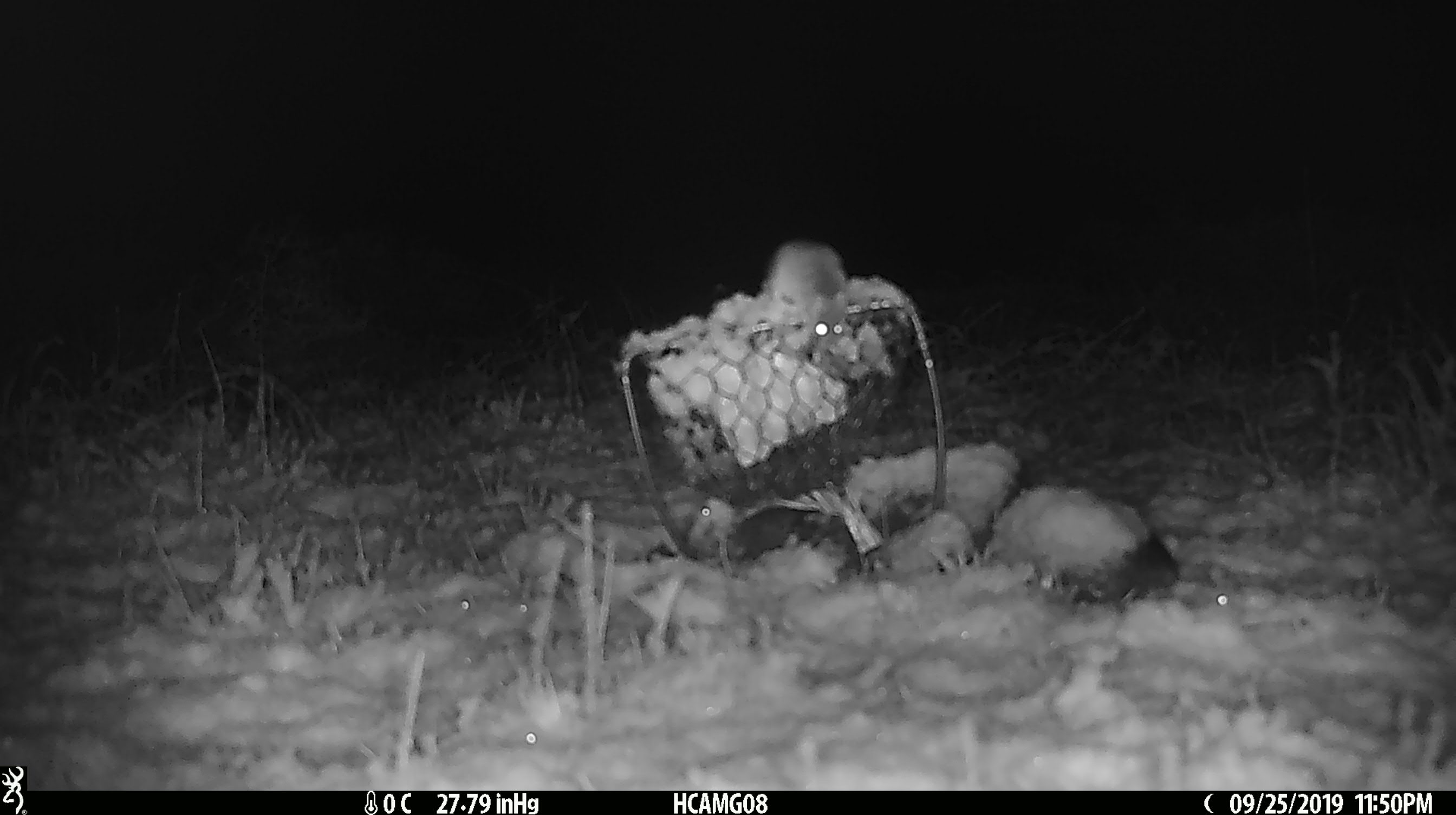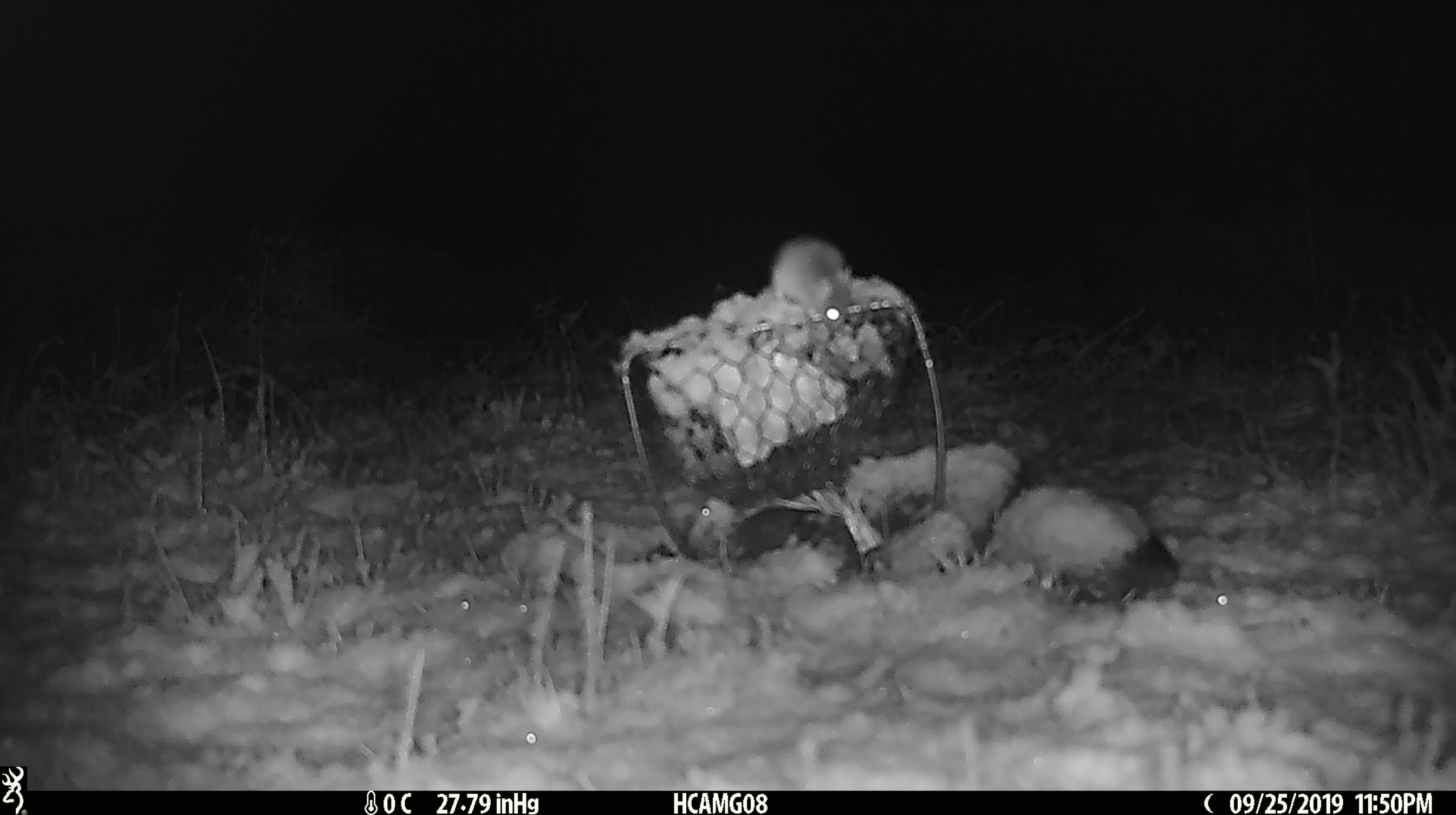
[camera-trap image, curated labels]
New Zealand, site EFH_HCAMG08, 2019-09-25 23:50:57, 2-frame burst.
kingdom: Animalia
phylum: Chordata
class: Mammalia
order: Rodentia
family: Muridae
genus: Mus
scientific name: Mus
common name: mouse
Mouse (Mus).